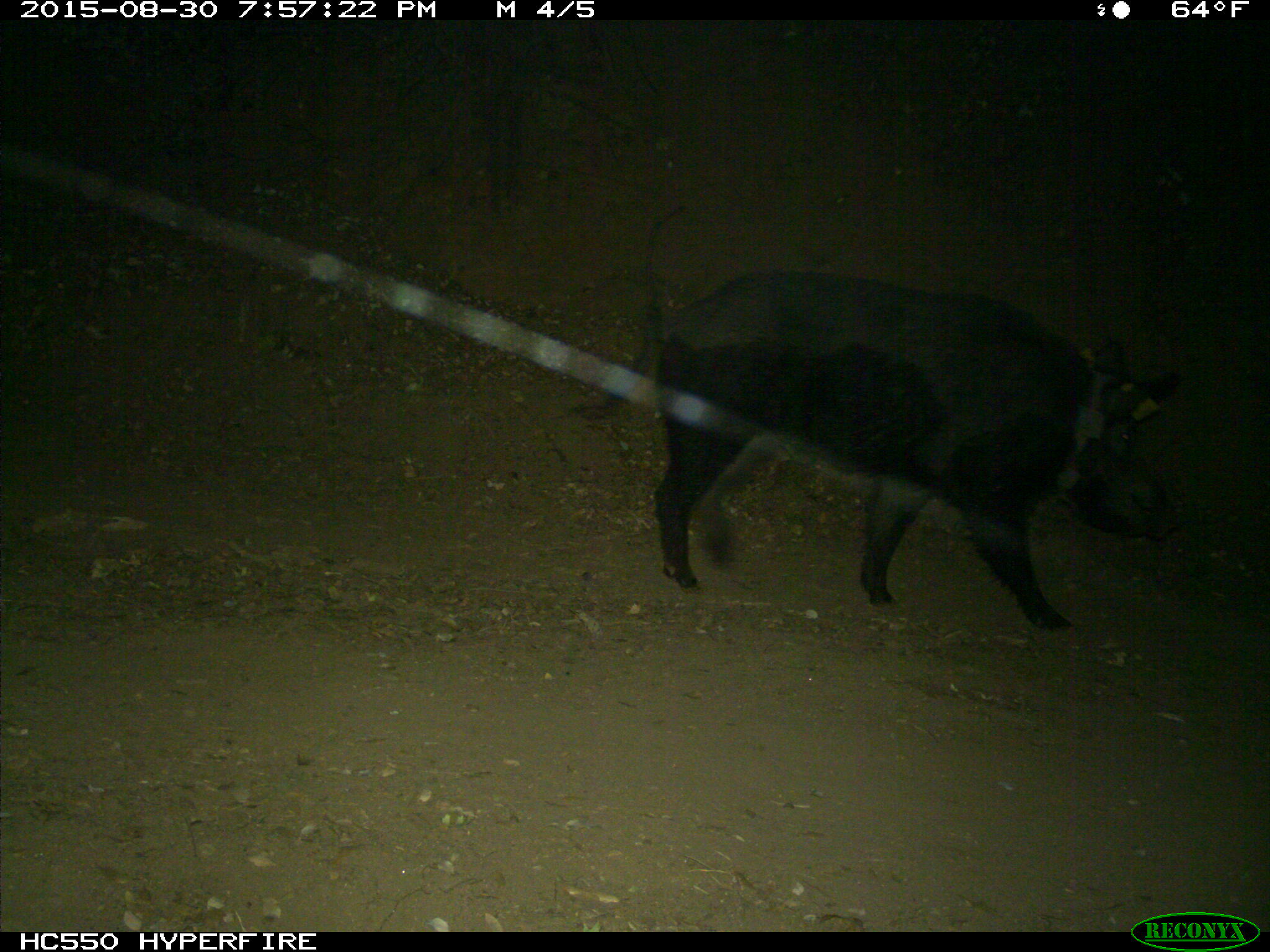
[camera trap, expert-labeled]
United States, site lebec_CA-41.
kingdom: Animalia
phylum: Chordata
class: Mammalia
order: Artiodactyla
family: Suidae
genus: Sus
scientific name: Sus scrofa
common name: wild boar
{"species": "Sus scrofa (wild boar)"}